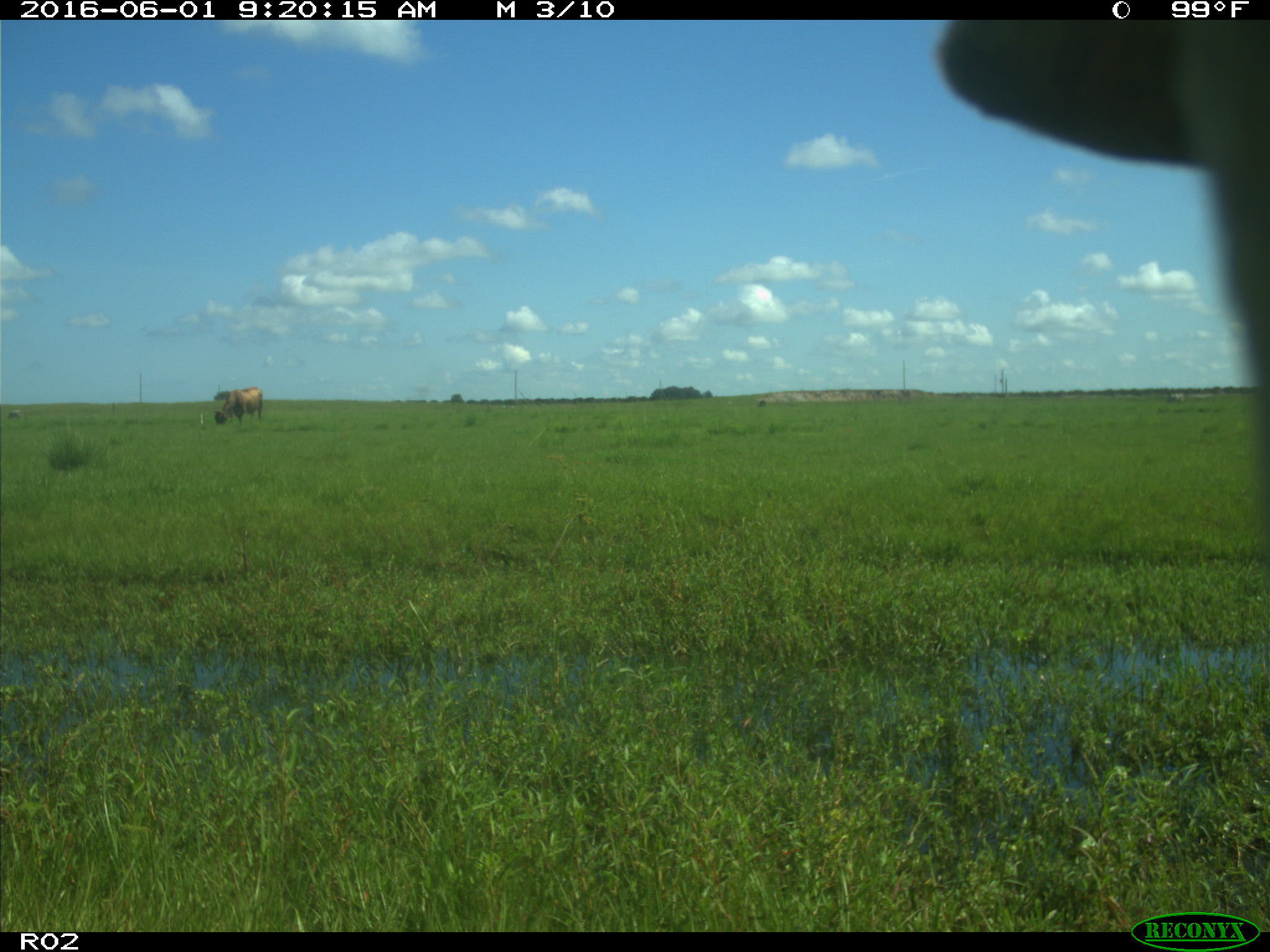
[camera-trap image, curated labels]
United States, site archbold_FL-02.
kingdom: Animalia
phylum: Chordata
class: Mammalia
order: Artiodactyla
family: Bovidae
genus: Bos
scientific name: Bos taurus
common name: domestic cow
Bos taurus (domestic cow).